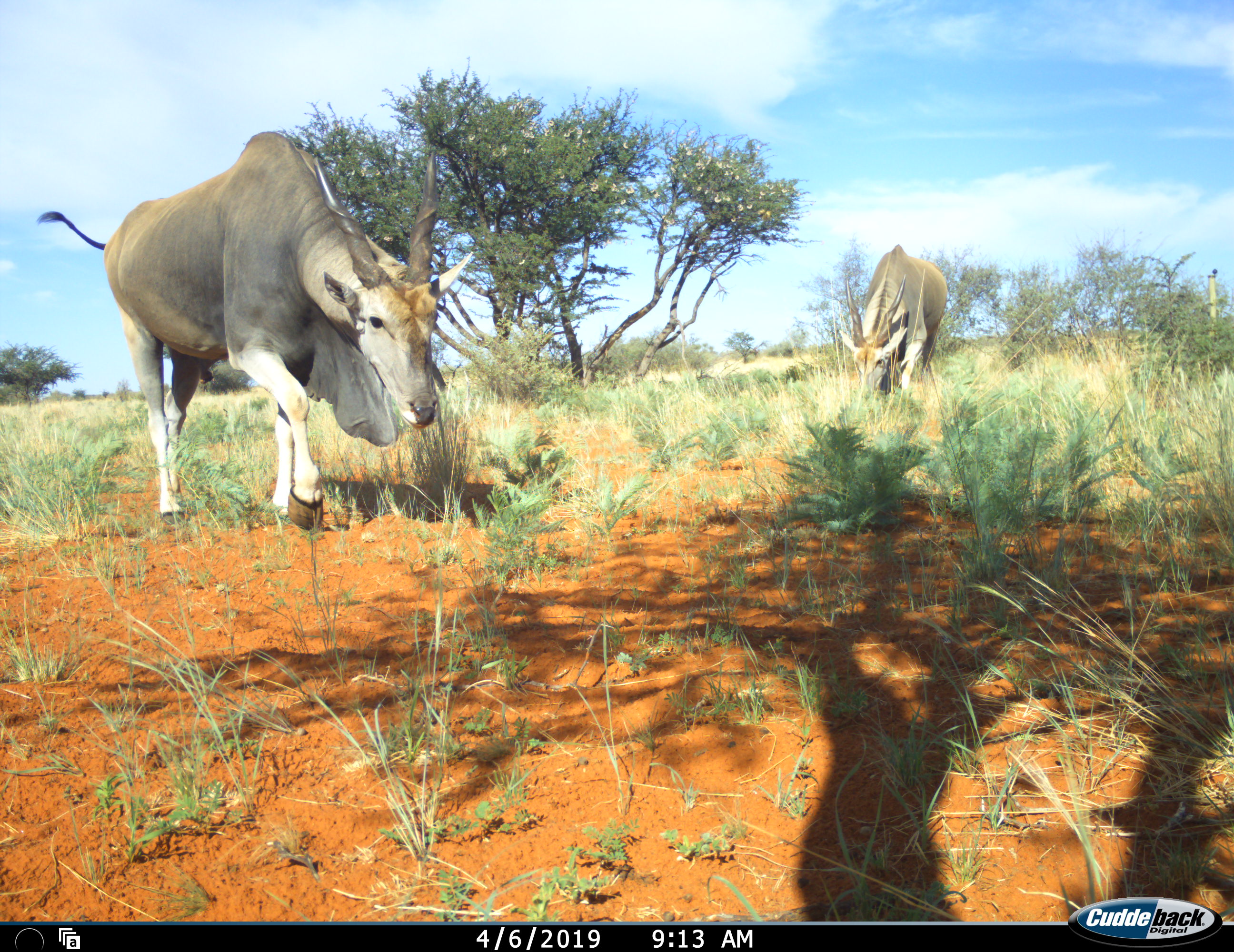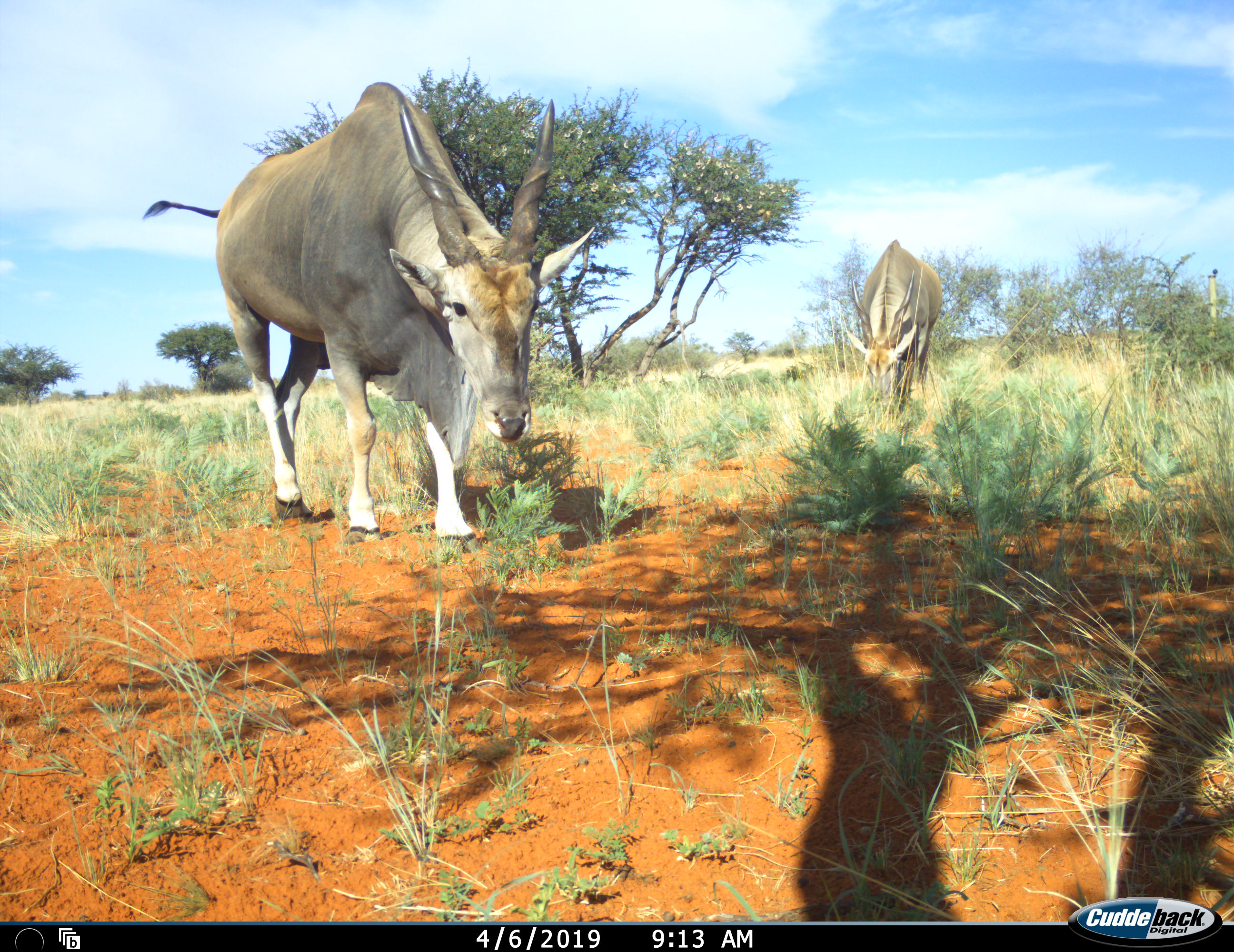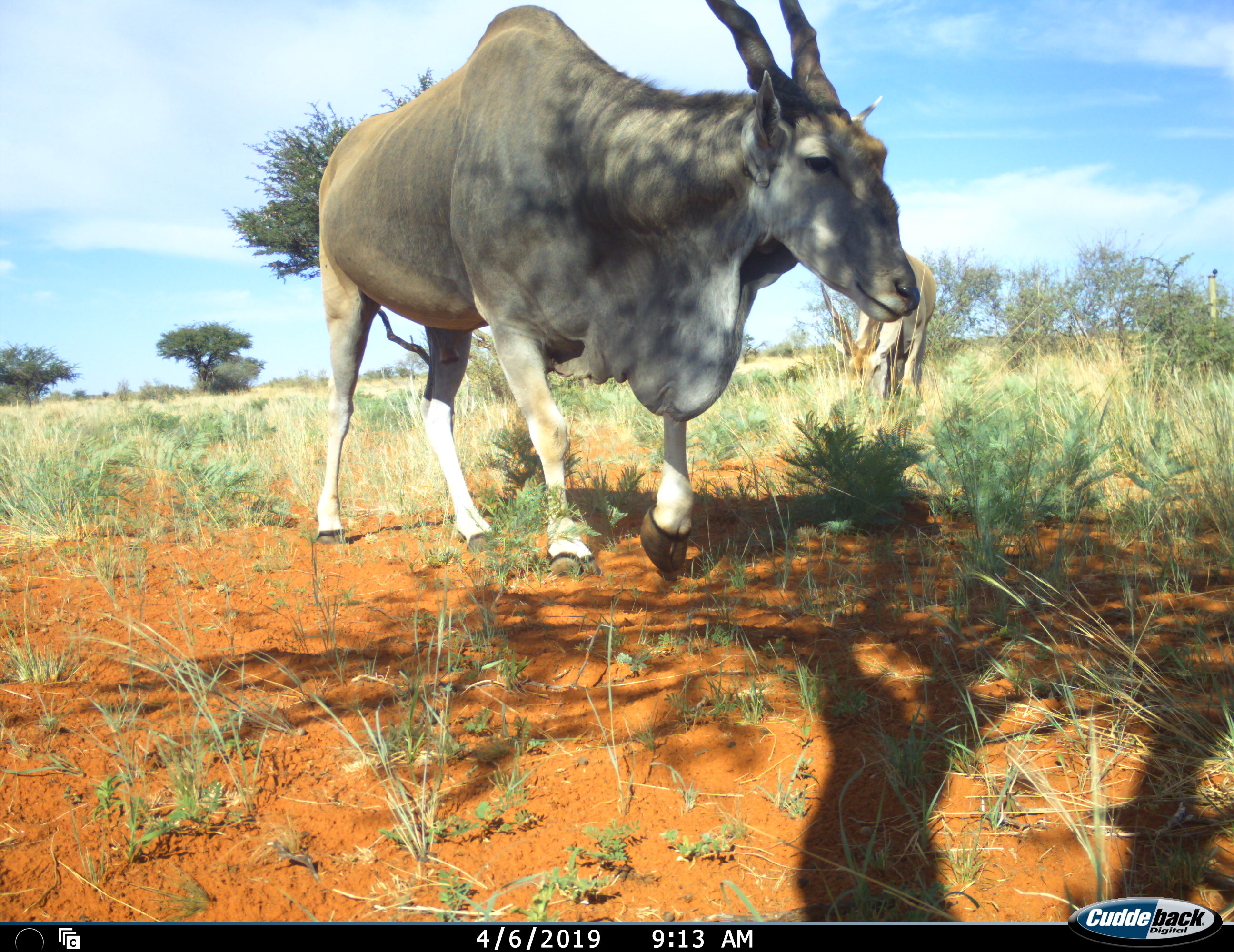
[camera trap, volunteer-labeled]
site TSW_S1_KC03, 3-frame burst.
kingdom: Animalia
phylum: Chordata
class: Mammalia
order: Artiodactyla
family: Bovidae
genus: Tragelaphus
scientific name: Tragelaphus oryx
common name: eland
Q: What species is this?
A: Eland (Tragelaphus oryx).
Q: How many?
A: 2.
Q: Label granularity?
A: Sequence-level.